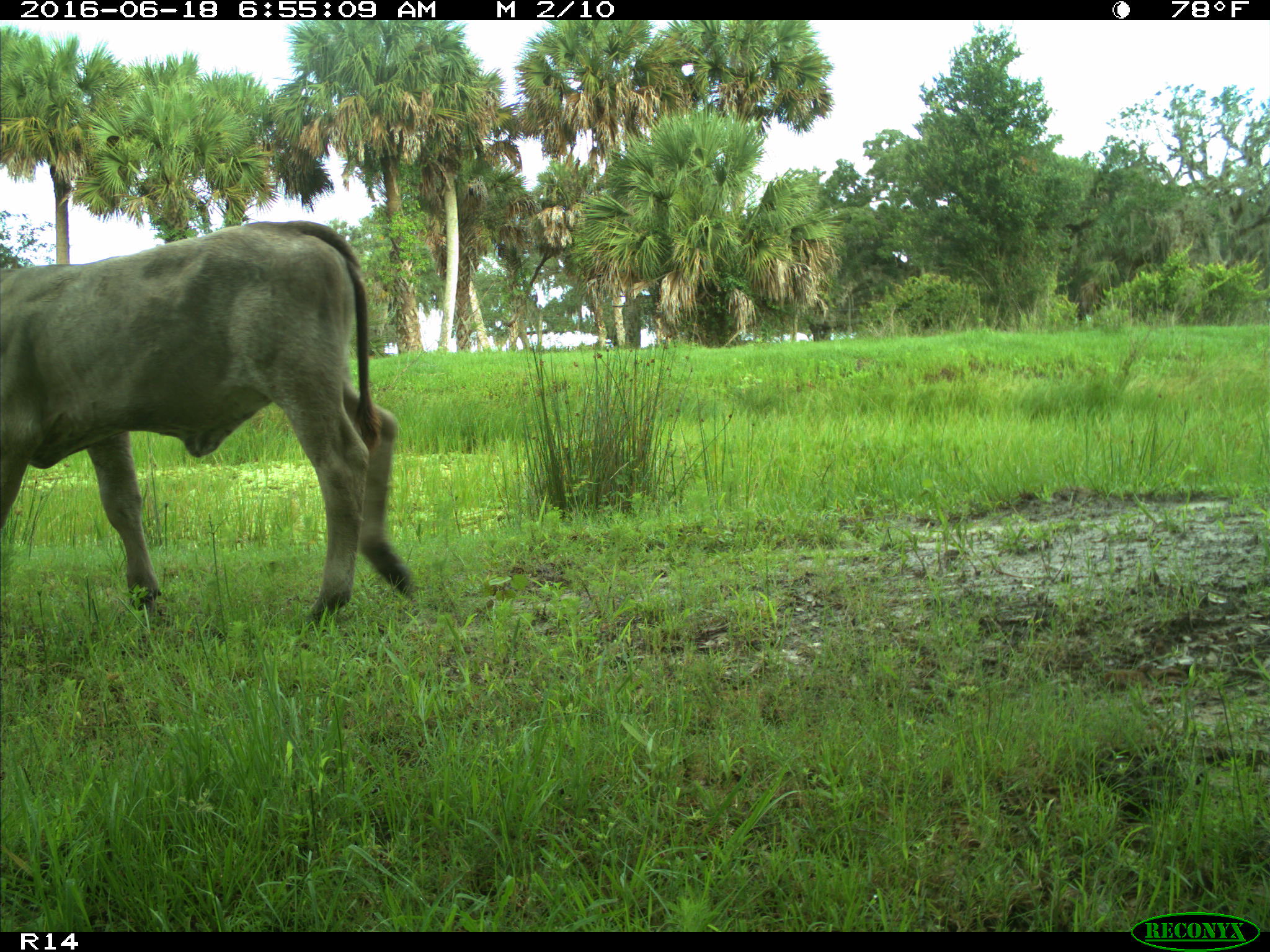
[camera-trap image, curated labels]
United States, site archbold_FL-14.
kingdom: Animalia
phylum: Chordata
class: Mammalia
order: Artiodactyla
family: Bovidae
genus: Bos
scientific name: Bos taurus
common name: domestic cow